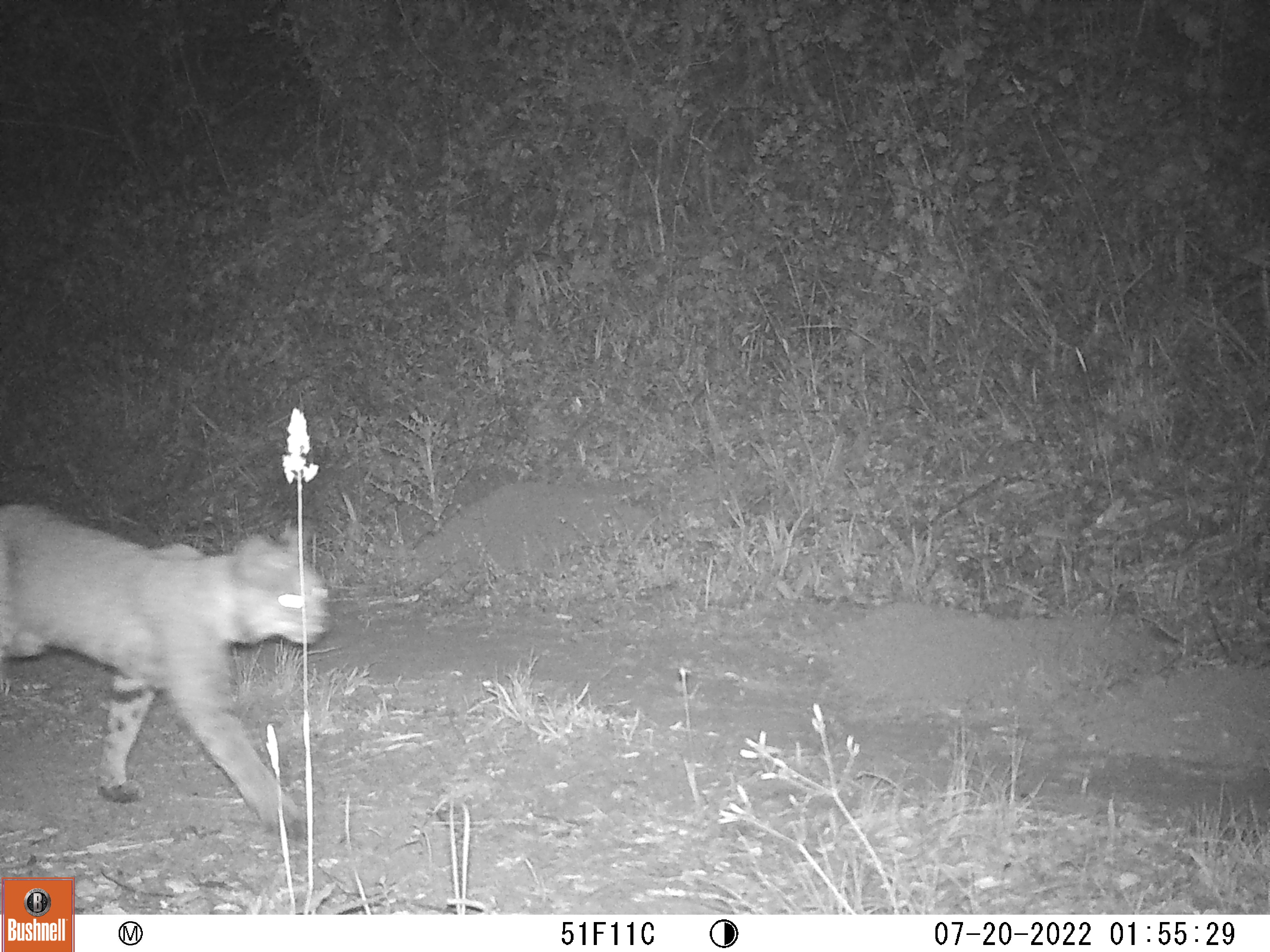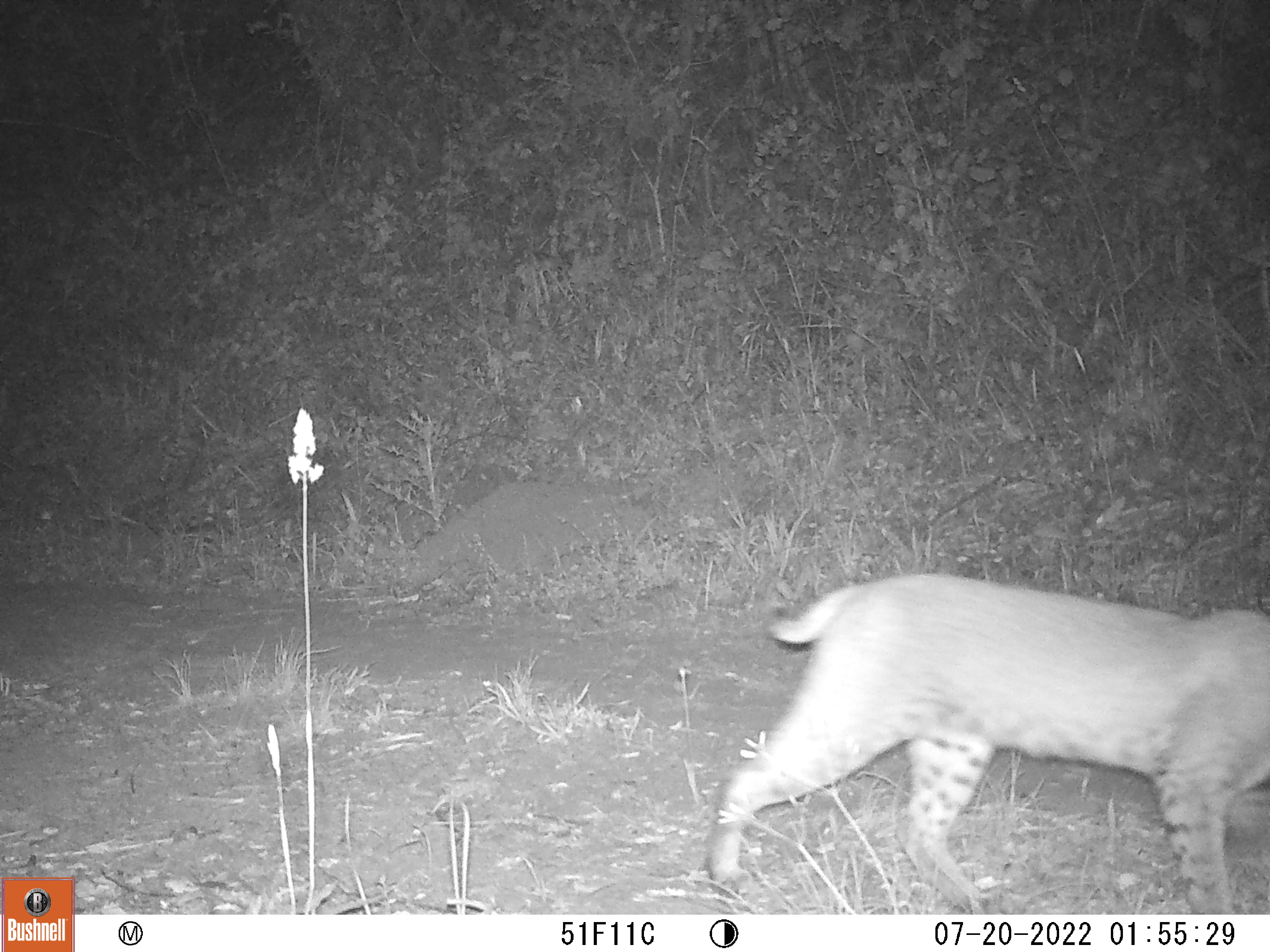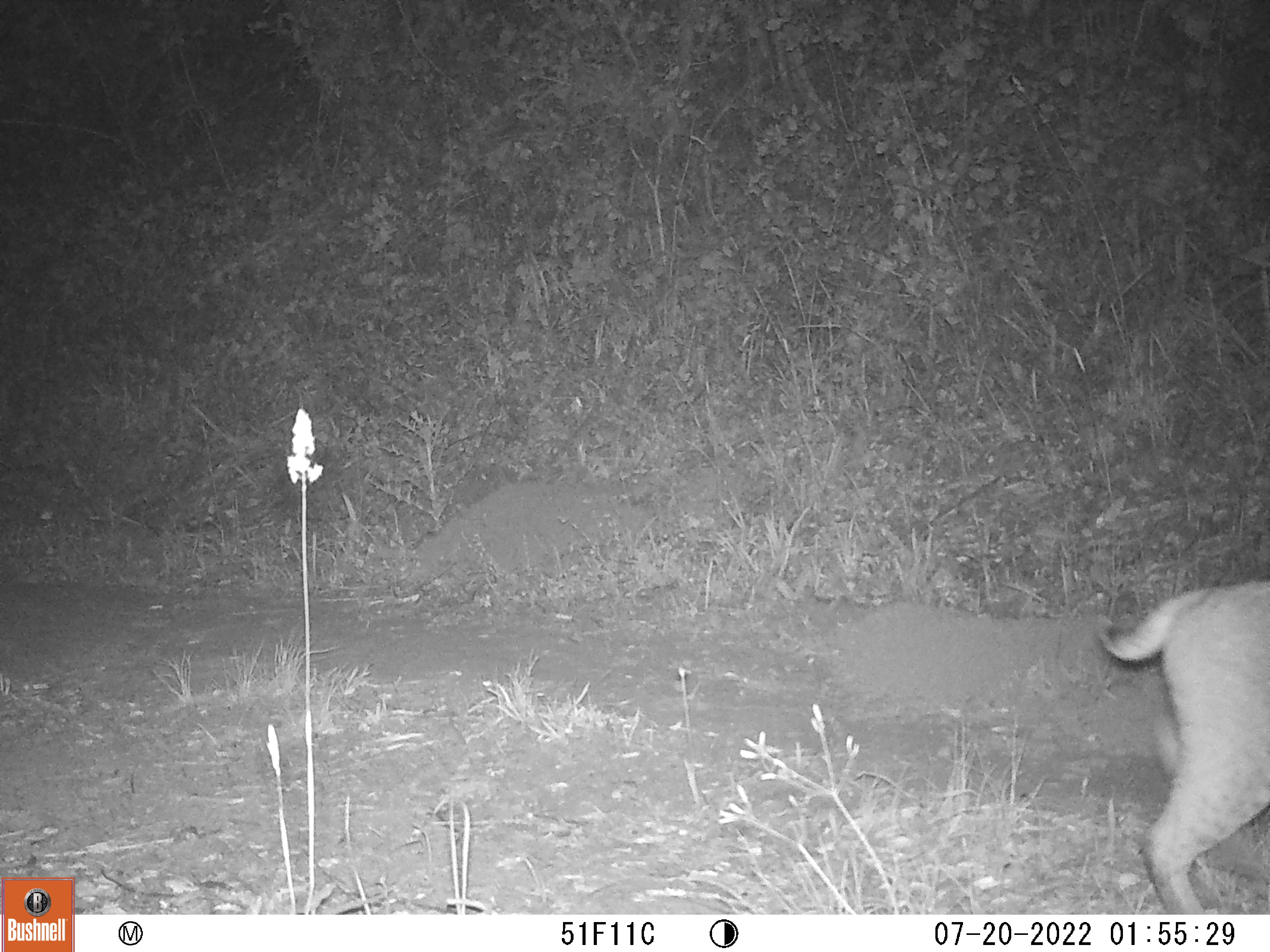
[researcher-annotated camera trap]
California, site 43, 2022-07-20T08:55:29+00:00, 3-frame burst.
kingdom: Animalia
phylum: Chordata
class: Mammalia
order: Carnivora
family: Felidae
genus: Lynx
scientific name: Lynx rufus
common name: bobcat